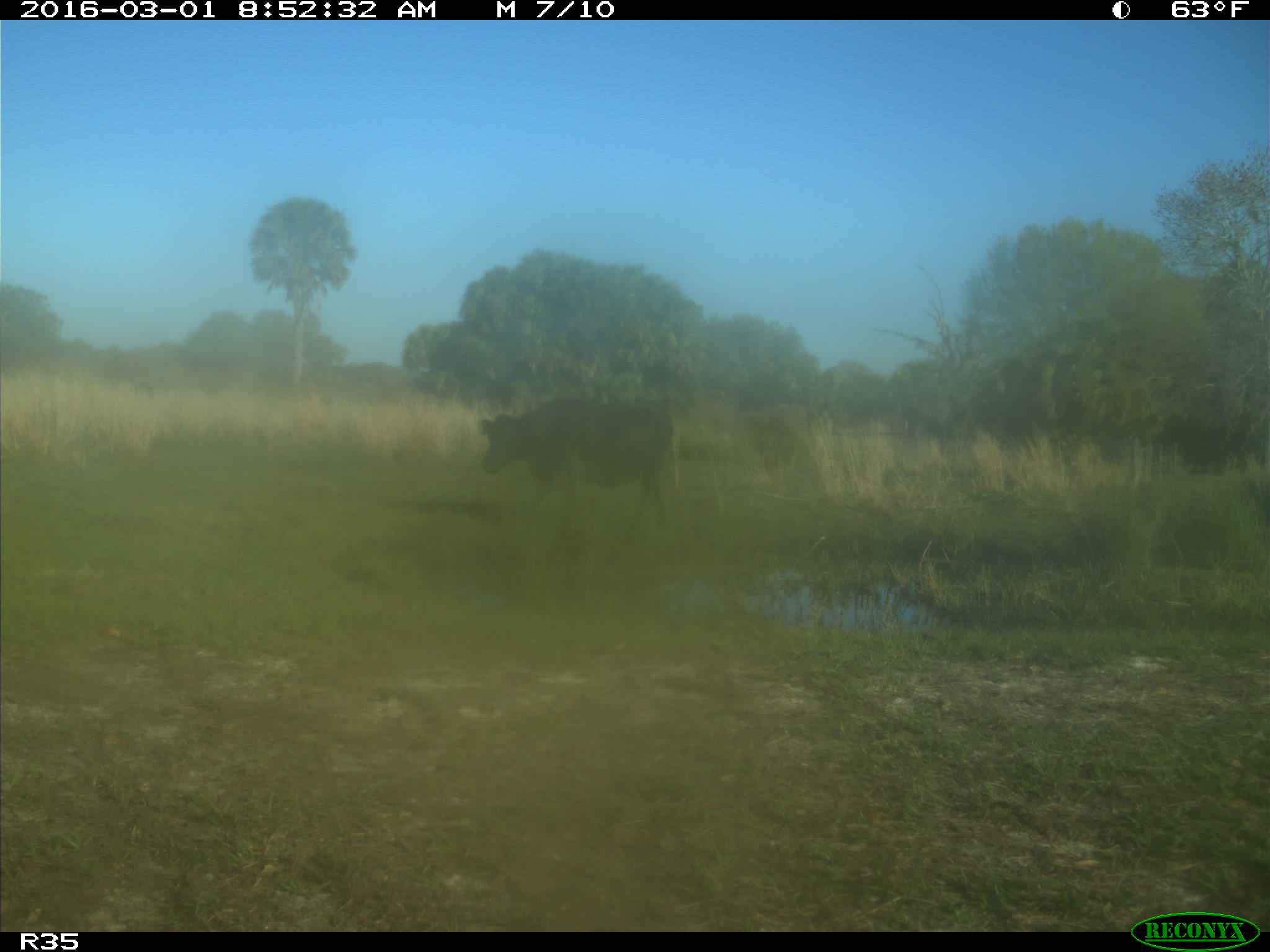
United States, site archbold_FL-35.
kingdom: Animalia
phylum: Chordata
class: Mammalia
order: Artiodactyla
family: Bovidae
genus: Bos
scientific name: Bos taurus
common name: domestic cow